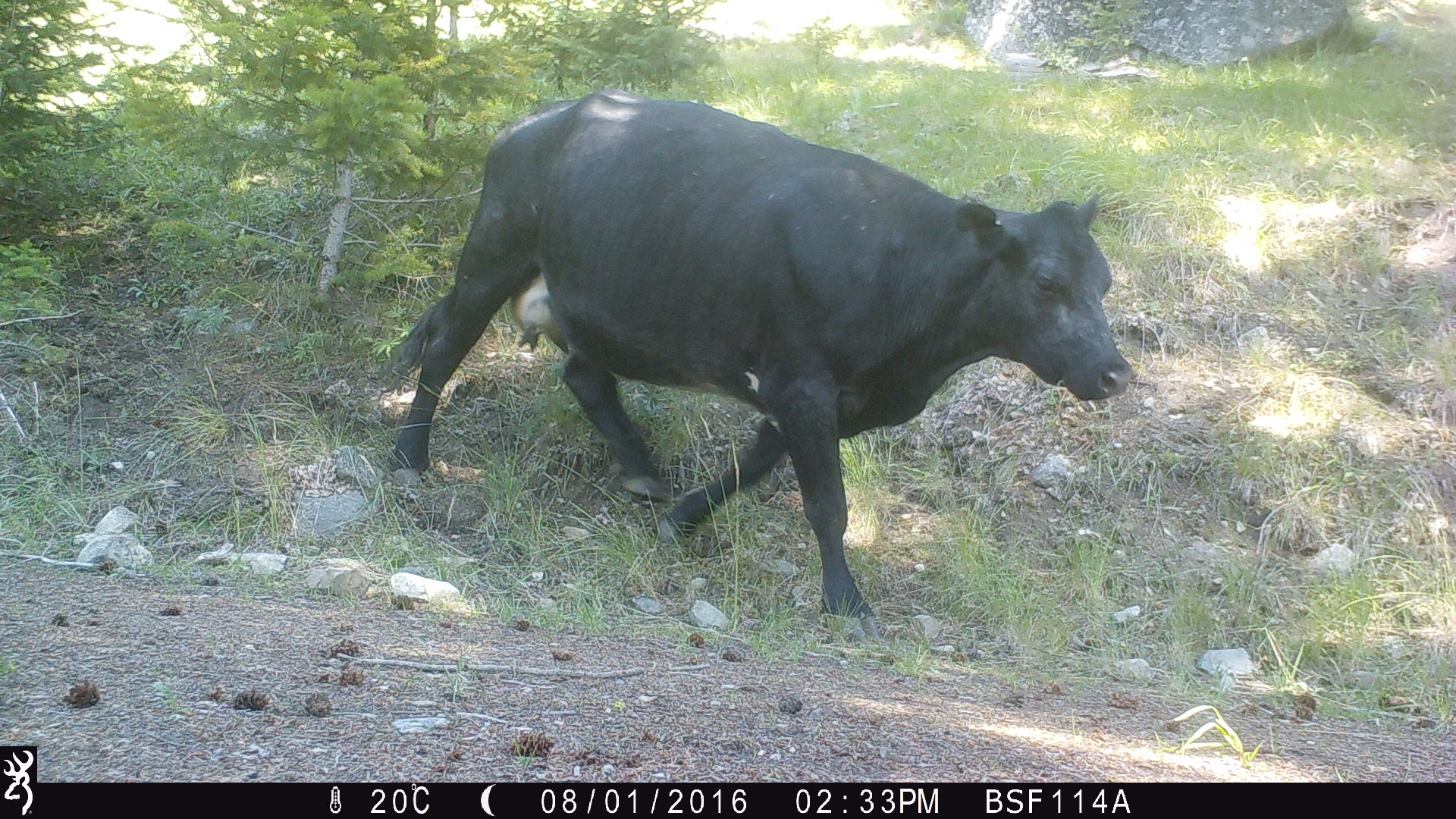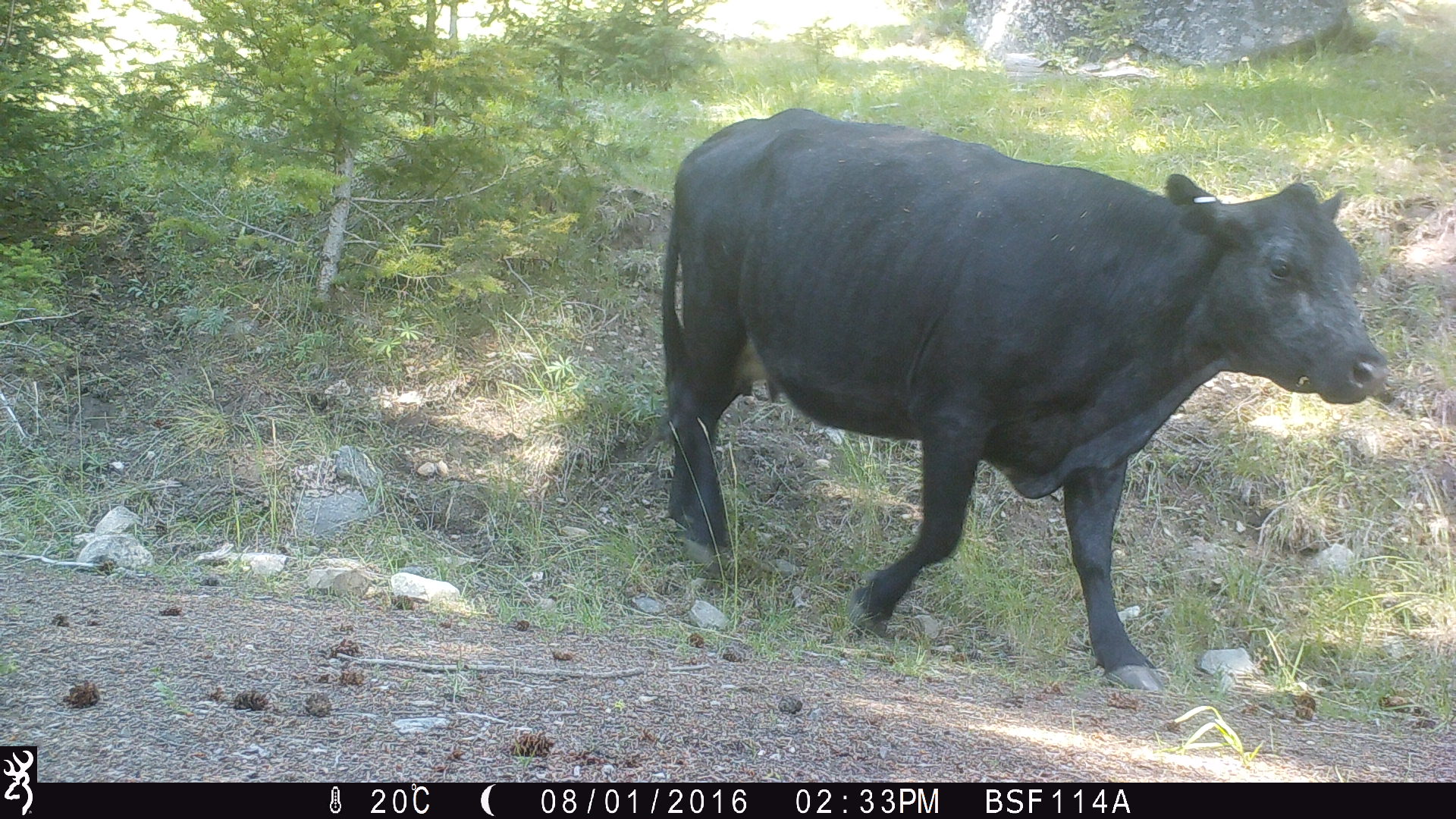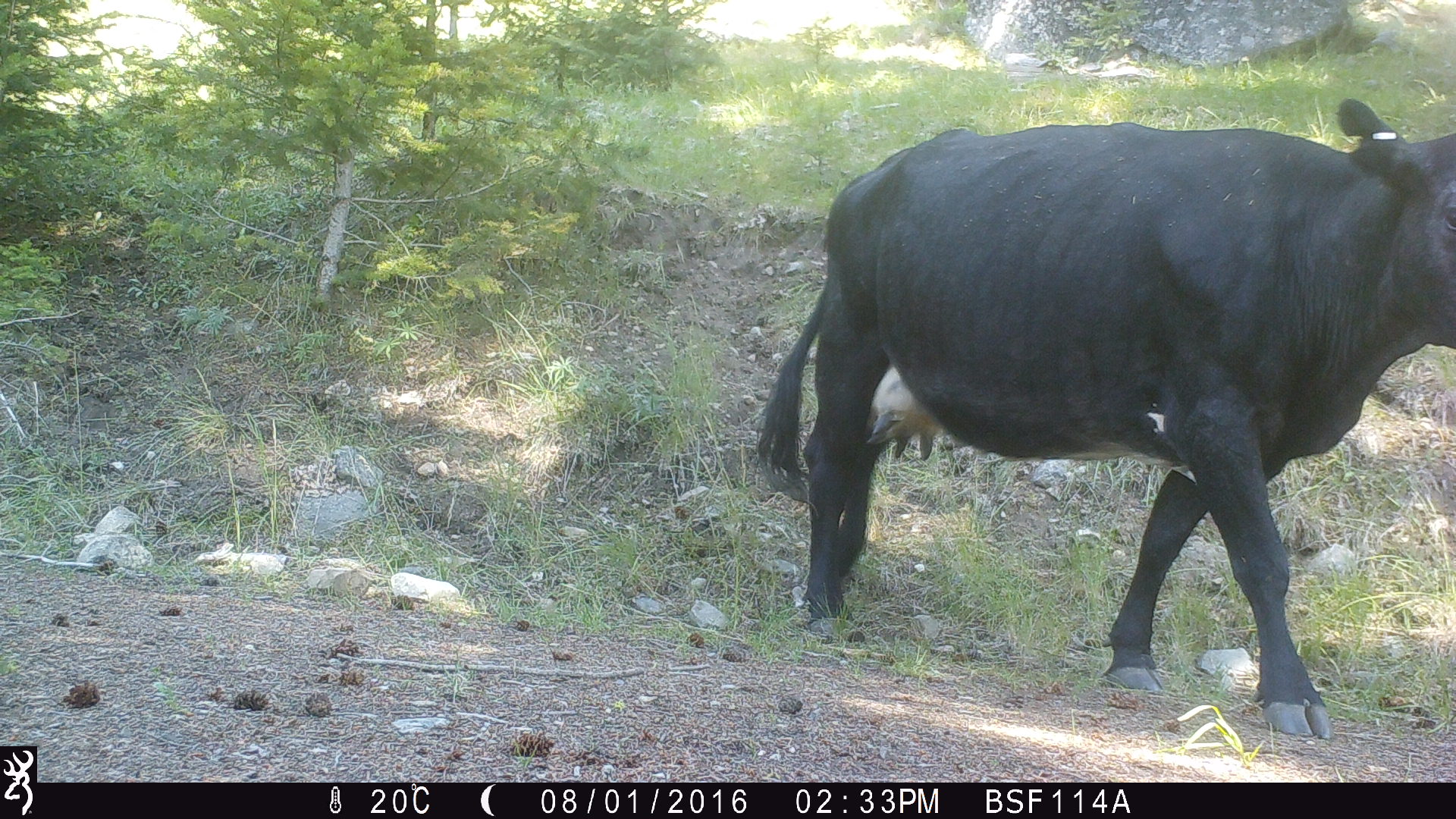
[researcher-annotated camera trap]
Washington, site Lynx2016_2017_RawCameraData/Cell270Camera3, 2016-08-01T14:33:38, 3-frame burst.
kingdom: Animalia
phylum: Chordata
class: Mammalia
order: Artiodactyla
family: Bovidae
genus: Bos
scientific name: Bos taurus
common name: domestic cattle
Domestic cattle (Bos taurus). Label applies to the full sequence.